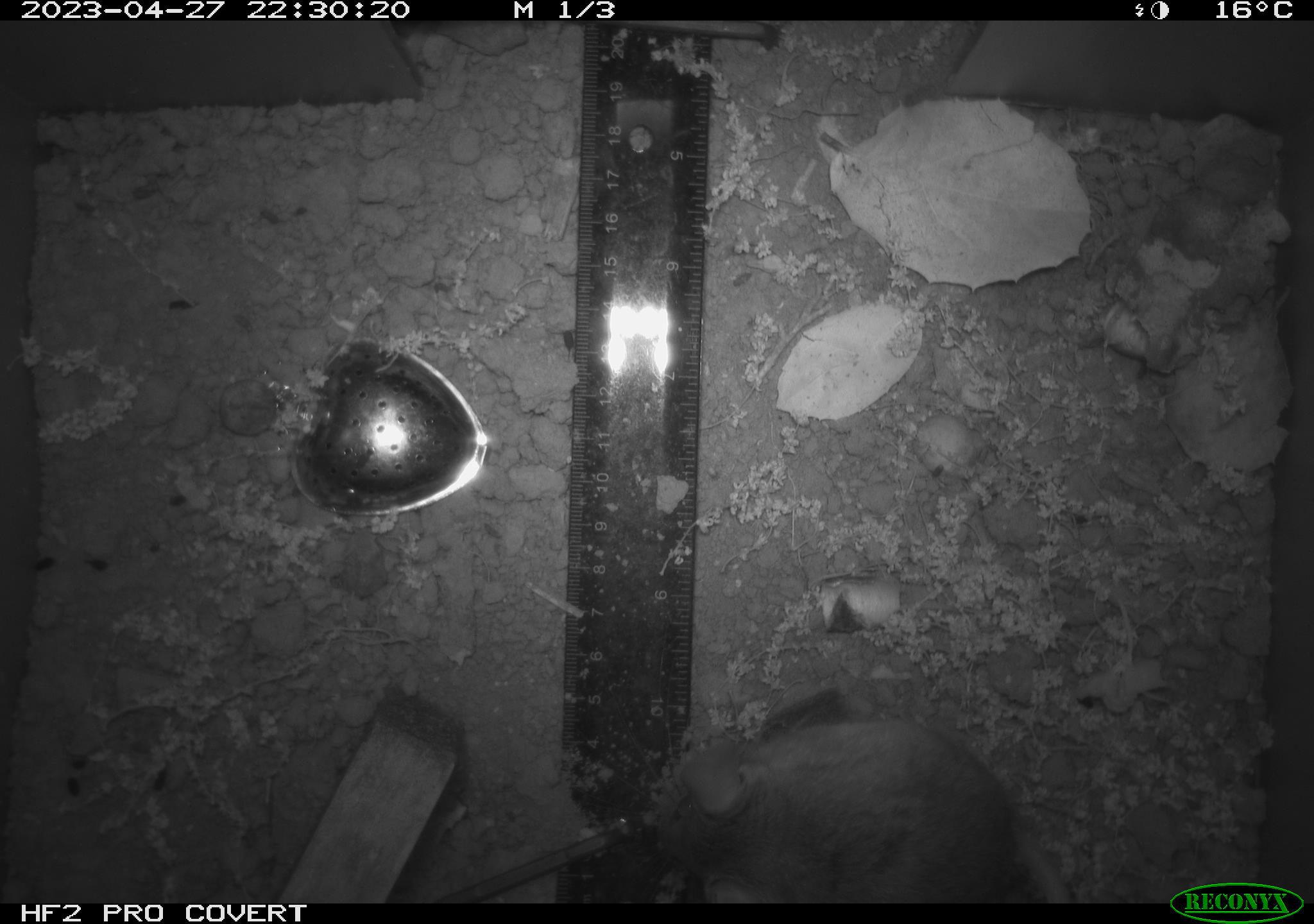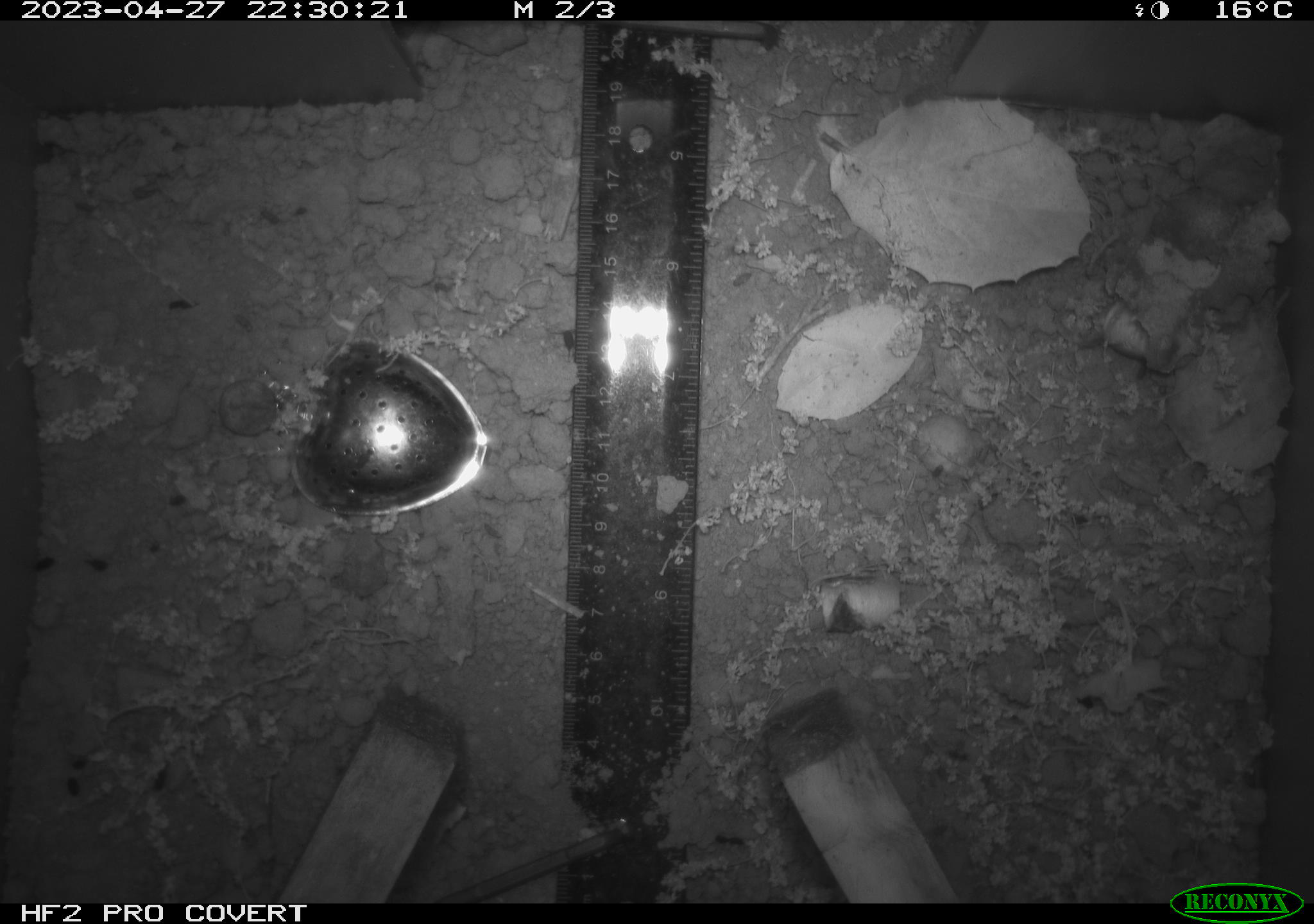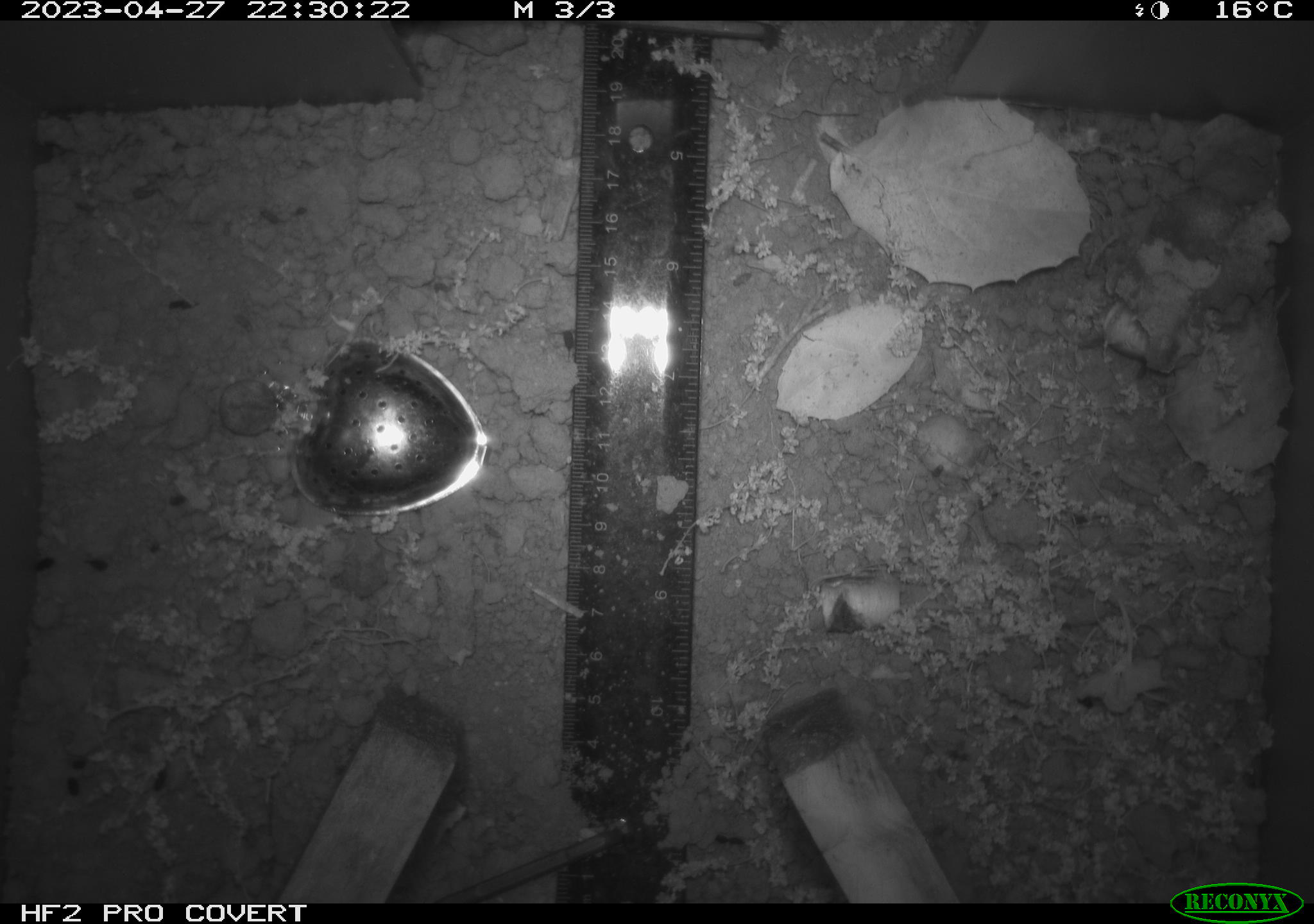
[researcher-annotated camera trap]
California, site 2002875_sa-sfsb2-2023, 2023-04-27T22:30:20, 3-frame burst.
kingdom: Animalia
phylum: Chordata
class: Mammalia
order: Rodentia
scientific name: Rodentia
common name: mouse species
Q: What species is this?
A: Mouse species (Rodentia).